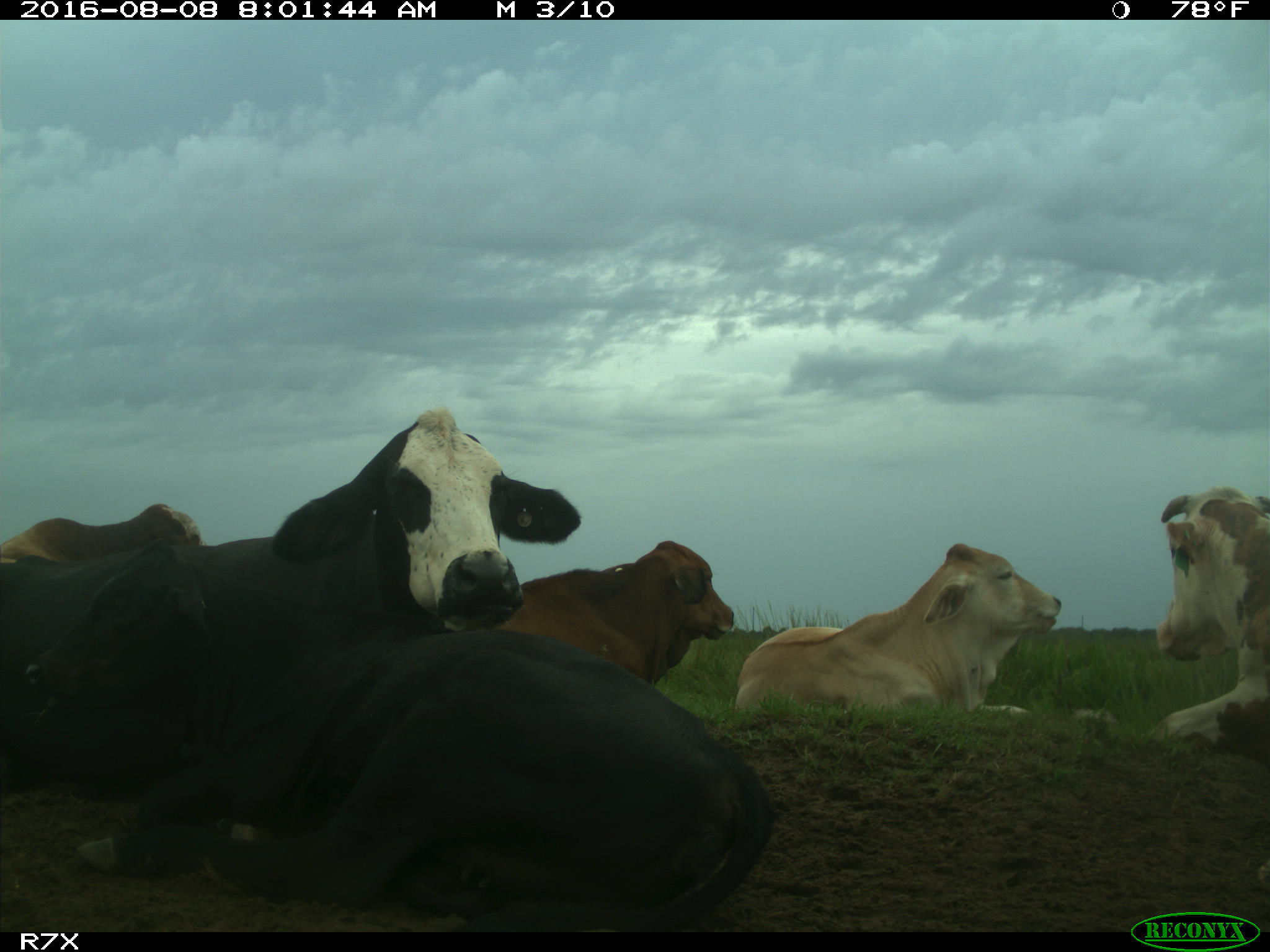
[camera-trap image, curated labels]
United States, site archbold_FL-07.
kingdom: Animalia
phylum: Chordata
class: Mammalia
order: Artiodactyla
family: Bovidae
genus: Bos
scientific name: Bos taurus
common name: domestic cow